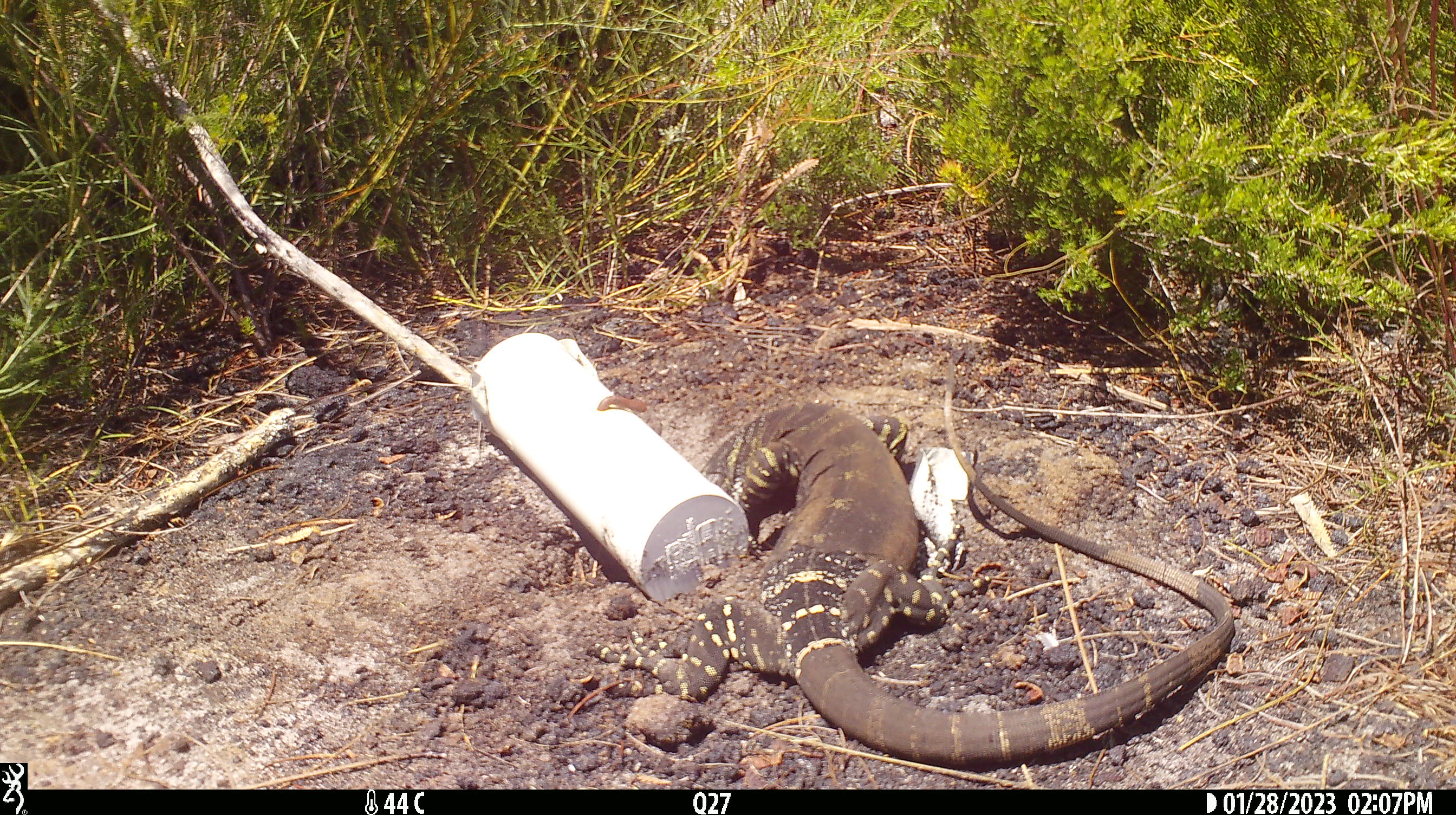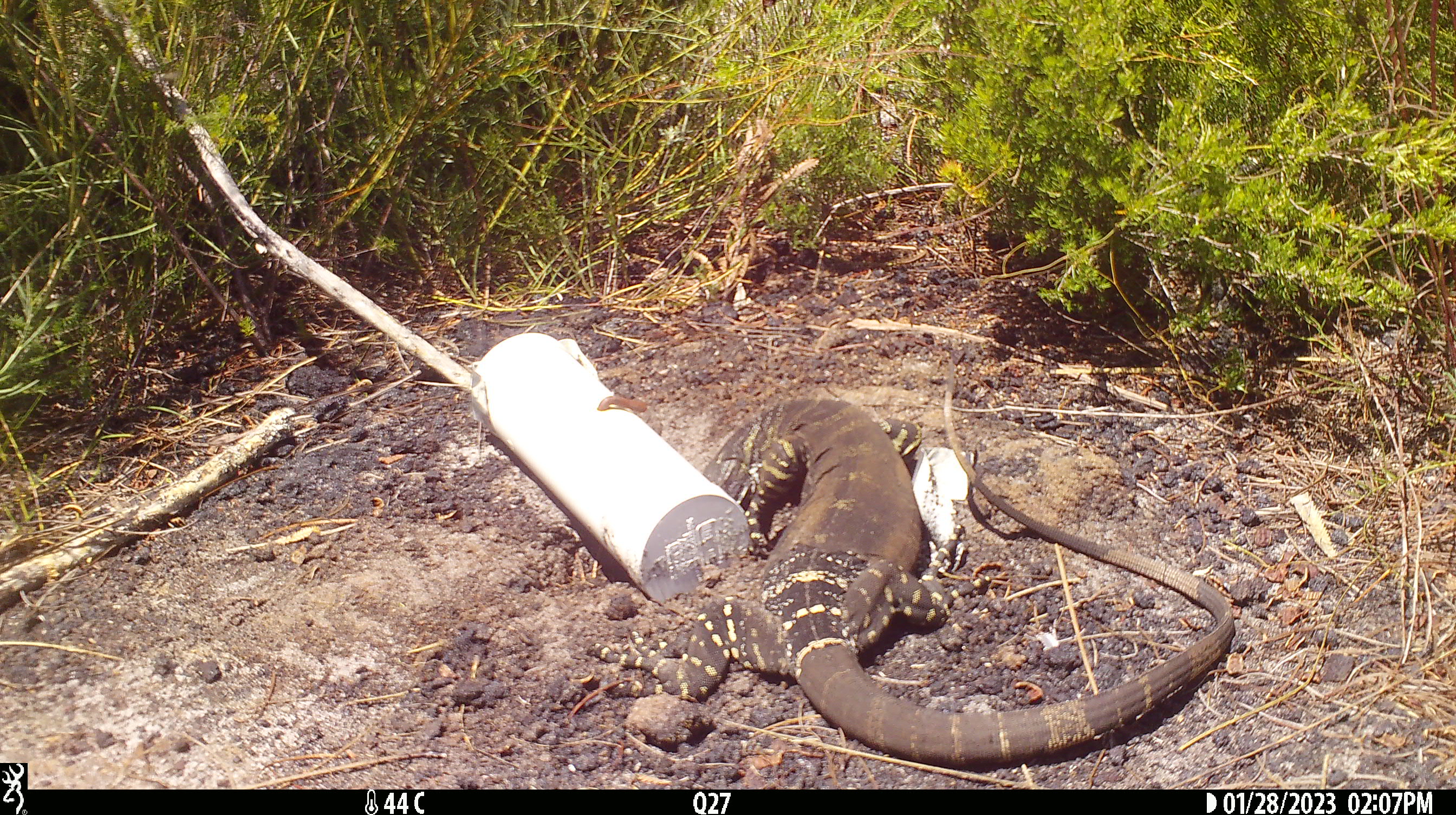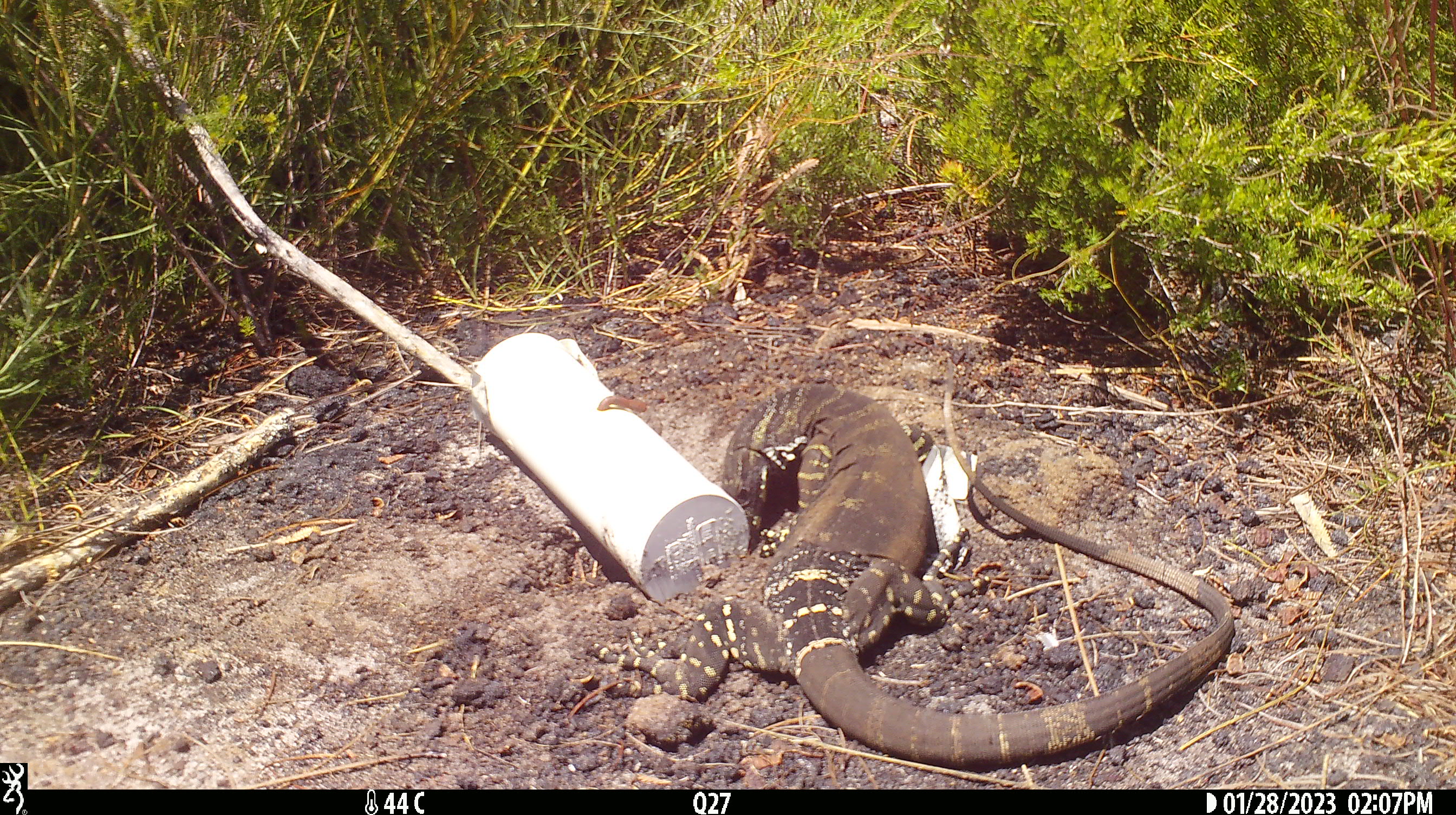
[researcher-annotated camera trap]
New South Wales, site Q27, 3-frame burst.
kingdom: Animalia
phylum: Chordata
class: Reptilia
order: Squamata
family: Varanidae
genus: Varanus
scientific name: Varanus varius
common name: lace monitor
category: goanna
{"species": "goanna (lace monitor) (Varanus varius)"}